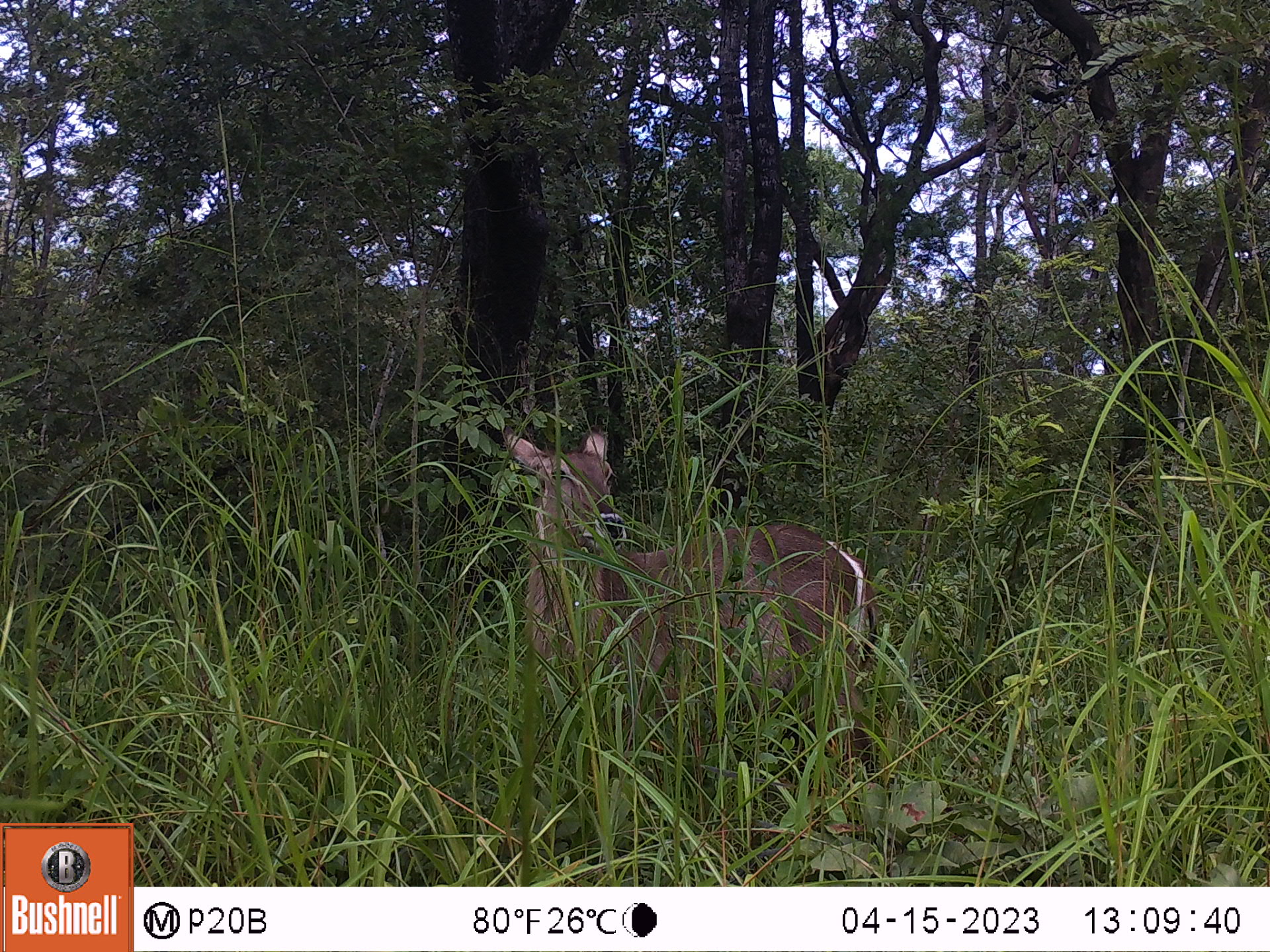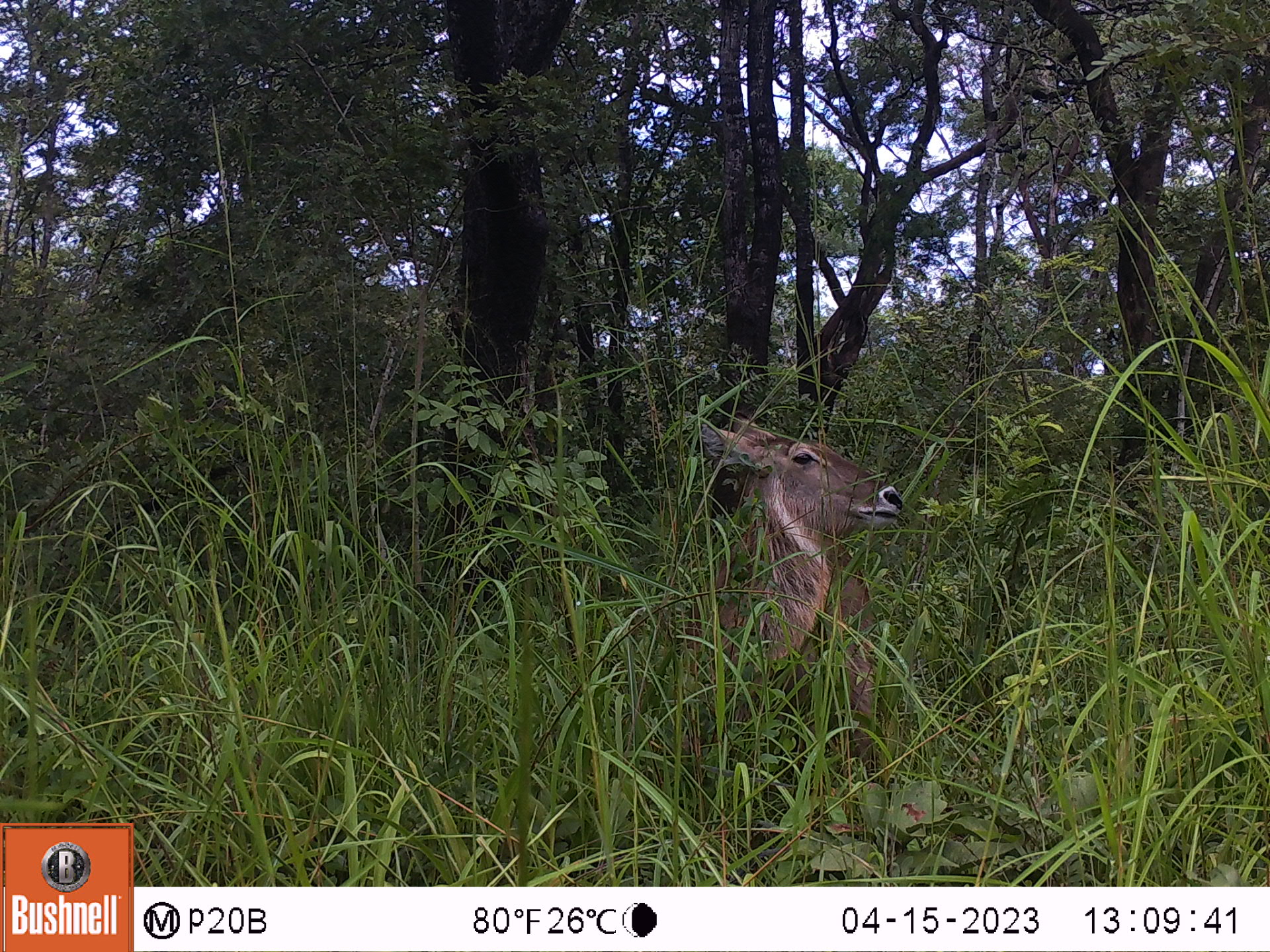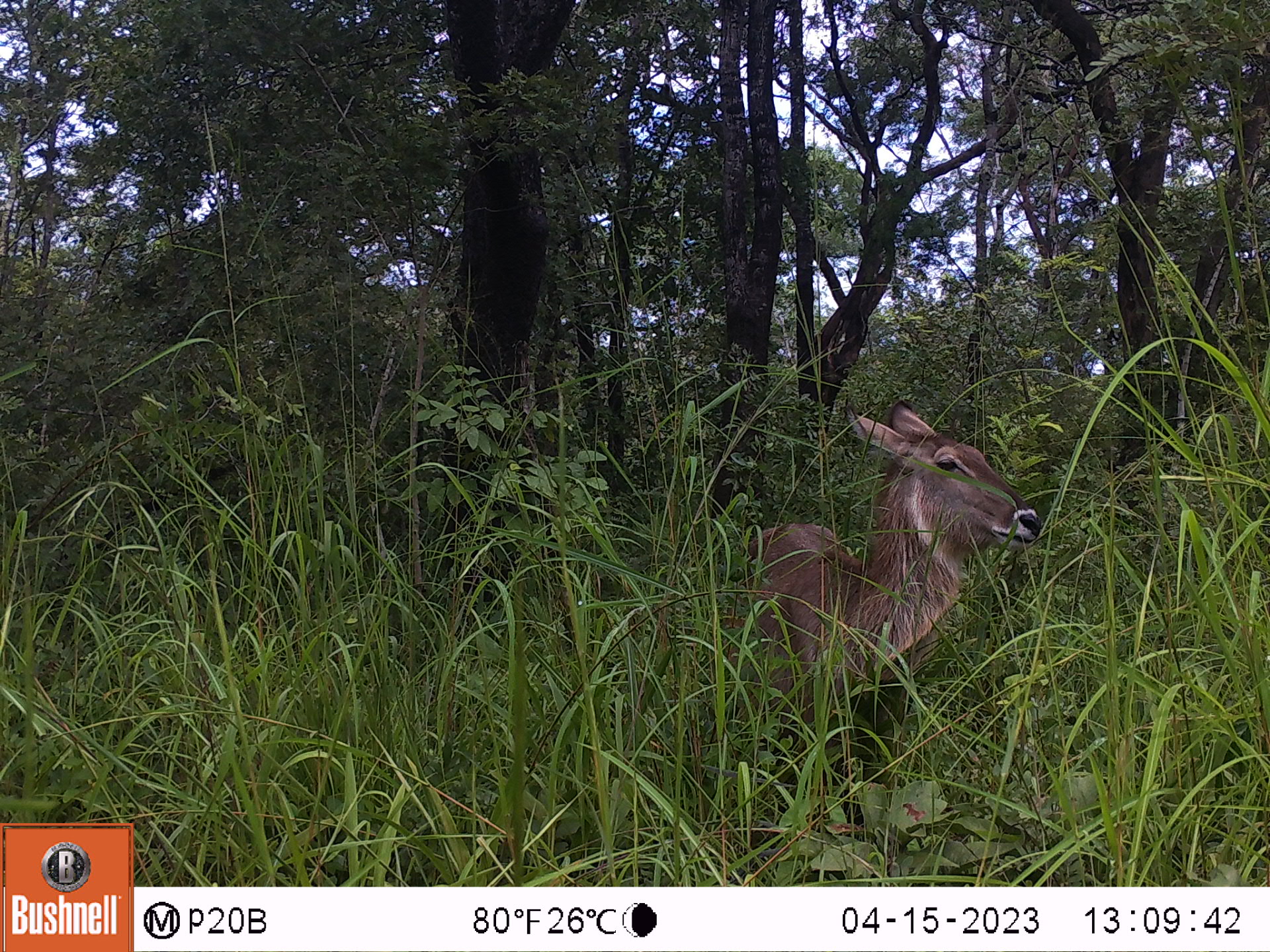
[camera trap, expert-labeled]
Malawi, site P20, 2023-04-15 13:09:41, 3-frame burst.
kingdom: Animalia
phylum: Chordata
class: Mammalia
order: Artiodactyla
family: Bovidae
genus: Kobus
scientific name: Kobus ellipsiprymnus ellipsiprymnus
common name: common waterbuck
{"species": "common waterbuck (Kobus ellipsiprymnus ellipsiprymnus)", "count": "1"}